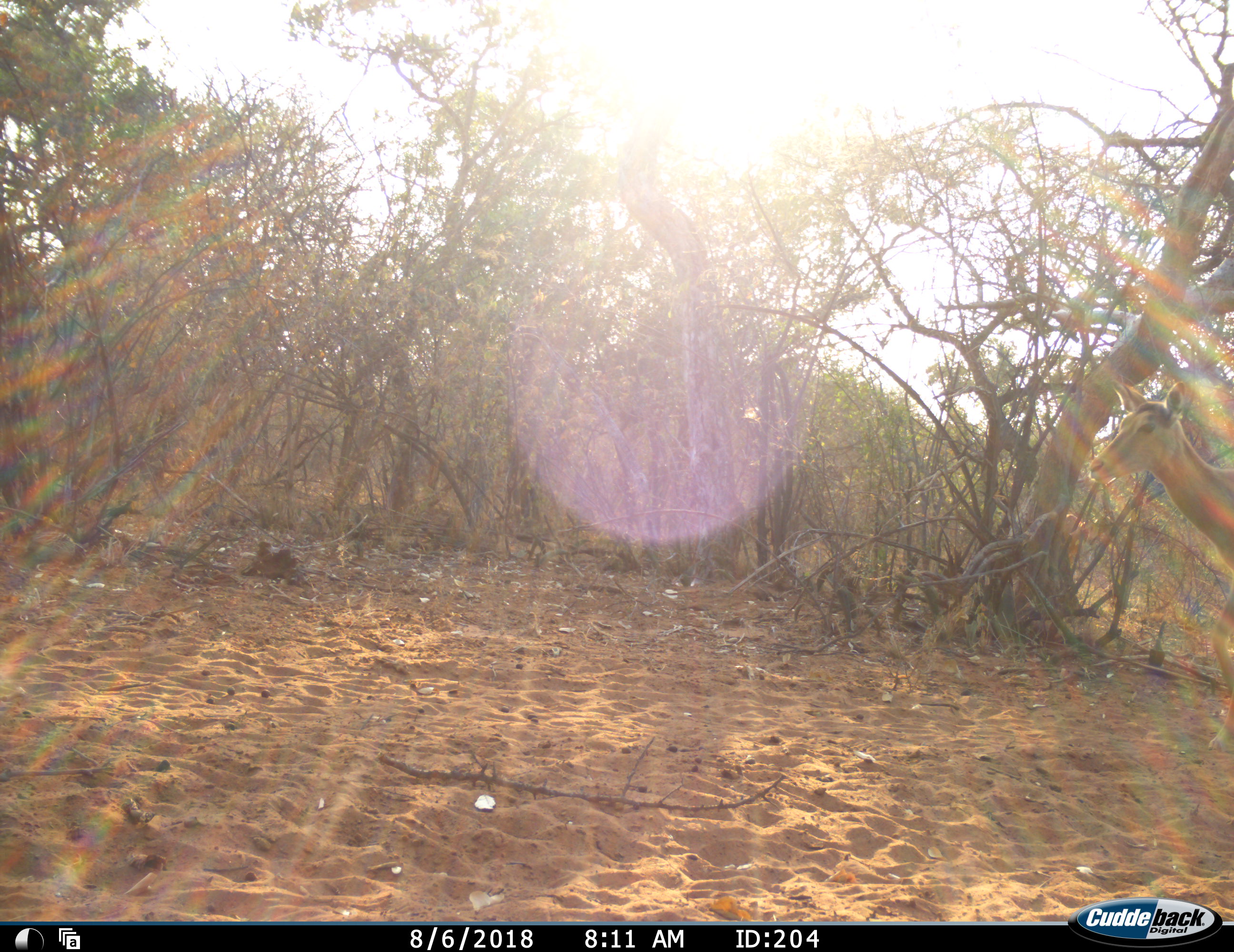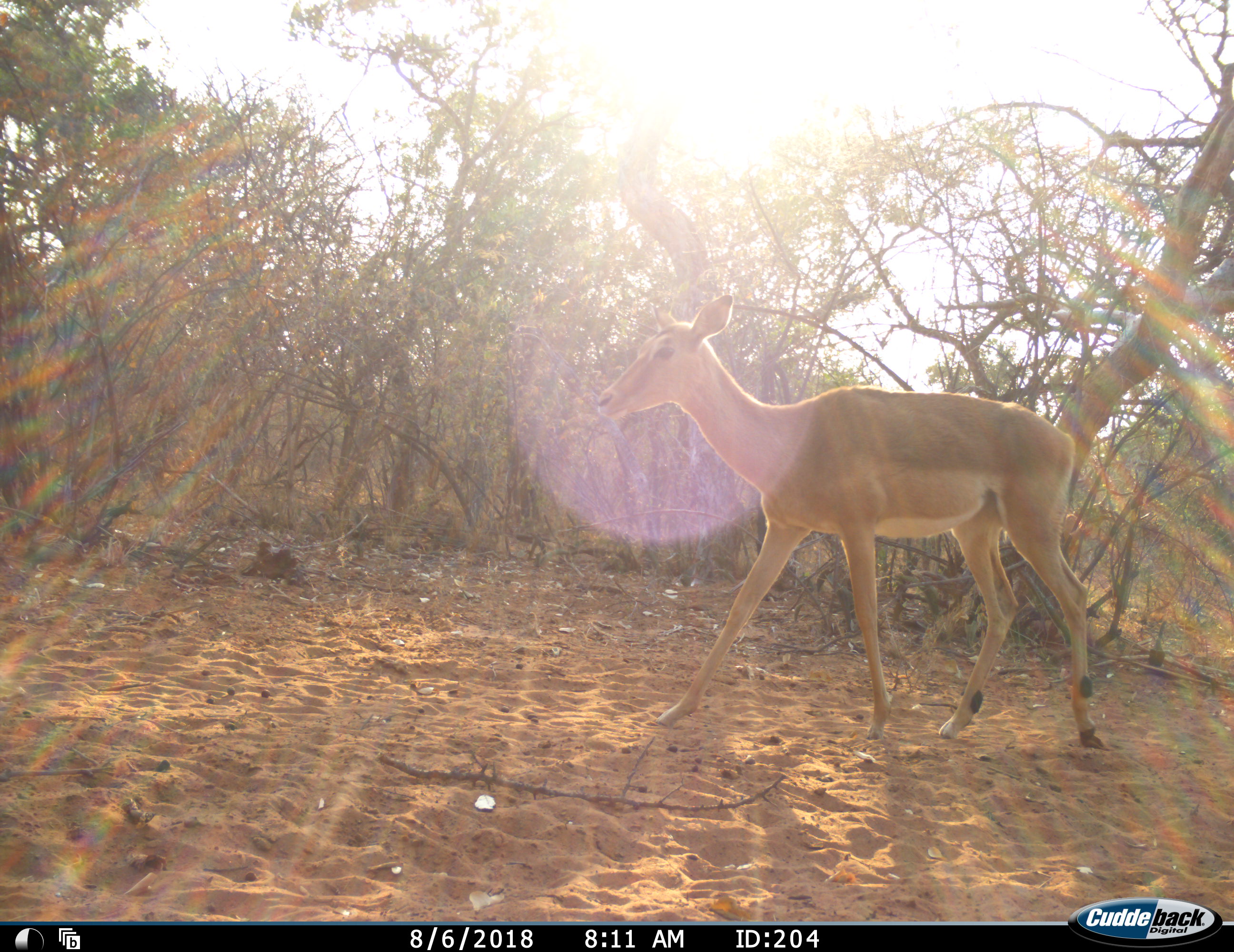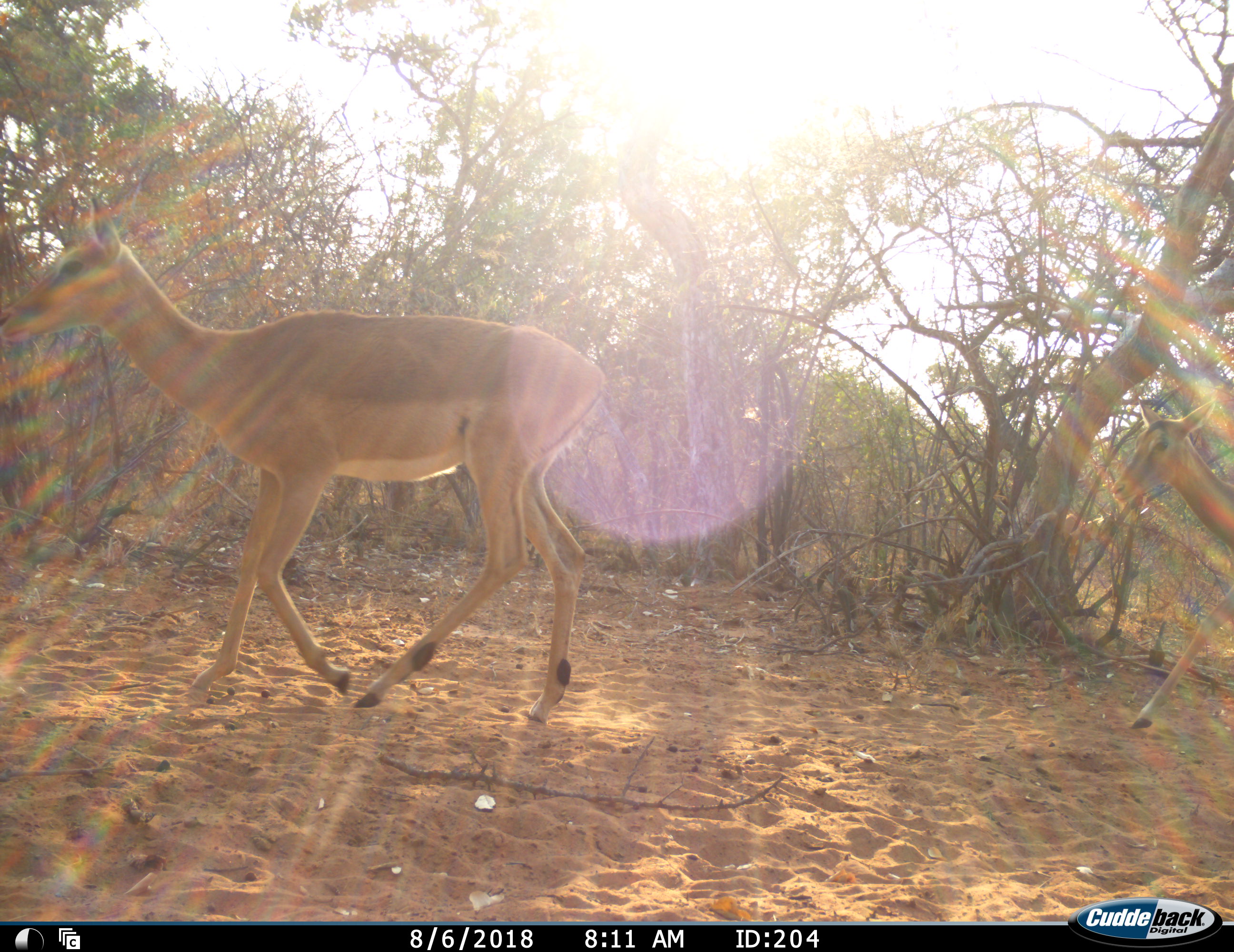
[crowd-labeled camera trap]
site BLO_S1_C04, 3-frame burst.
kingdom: Animalia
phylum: Chordata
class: Mammalia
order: Artiodactyla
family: Bovidae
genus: Aepyceros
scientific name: Aepyceros melampus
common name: impala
Impala (Aepyceros melampus), count 2. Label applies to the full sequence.